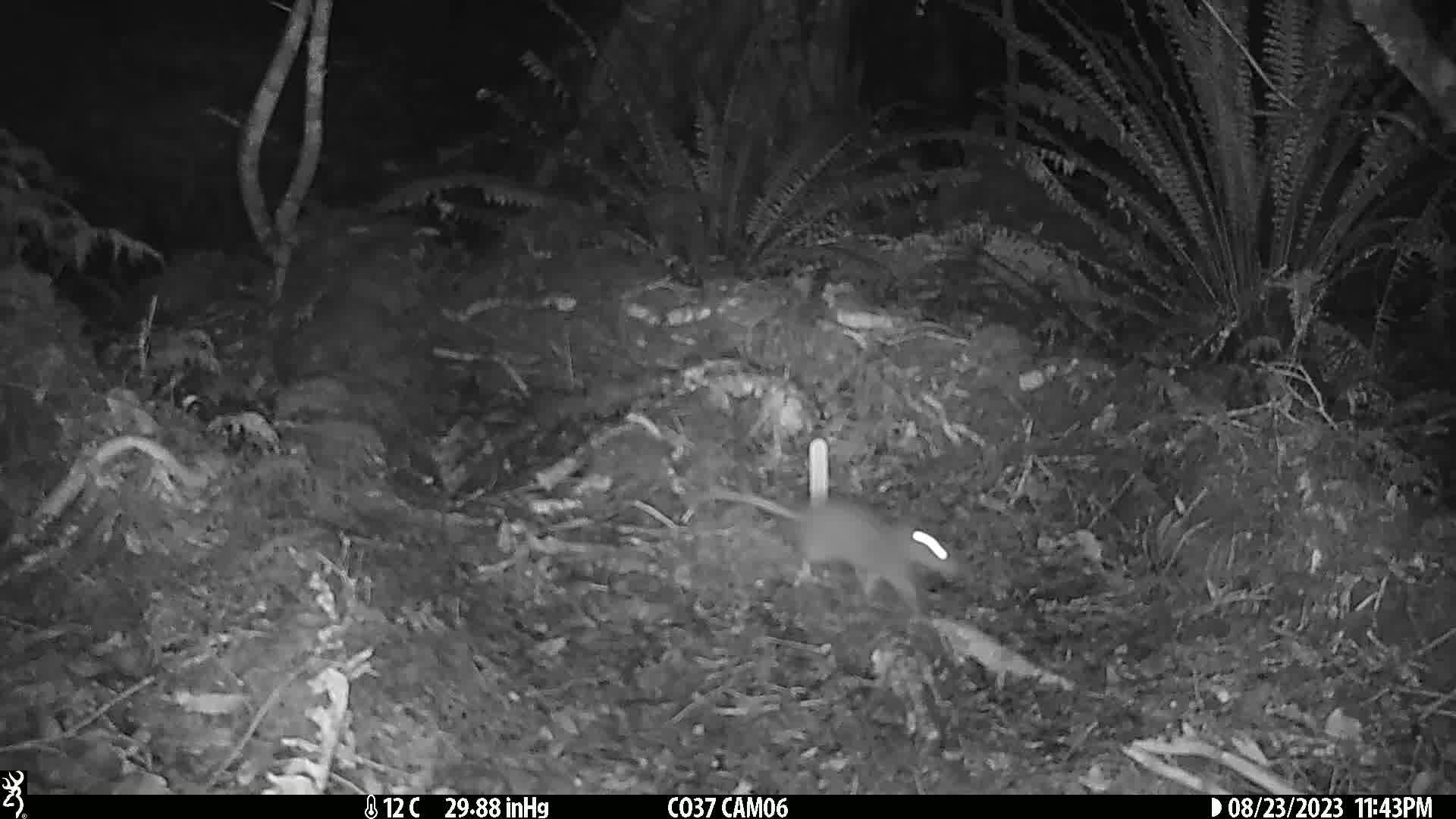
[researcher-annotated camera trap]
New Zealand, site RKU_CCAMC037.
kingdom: Animalia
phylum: Chordata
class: Mammalia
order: Rodentia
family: Muridae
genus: Rattus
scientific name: Rattus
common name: rat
Rat (Rattus).